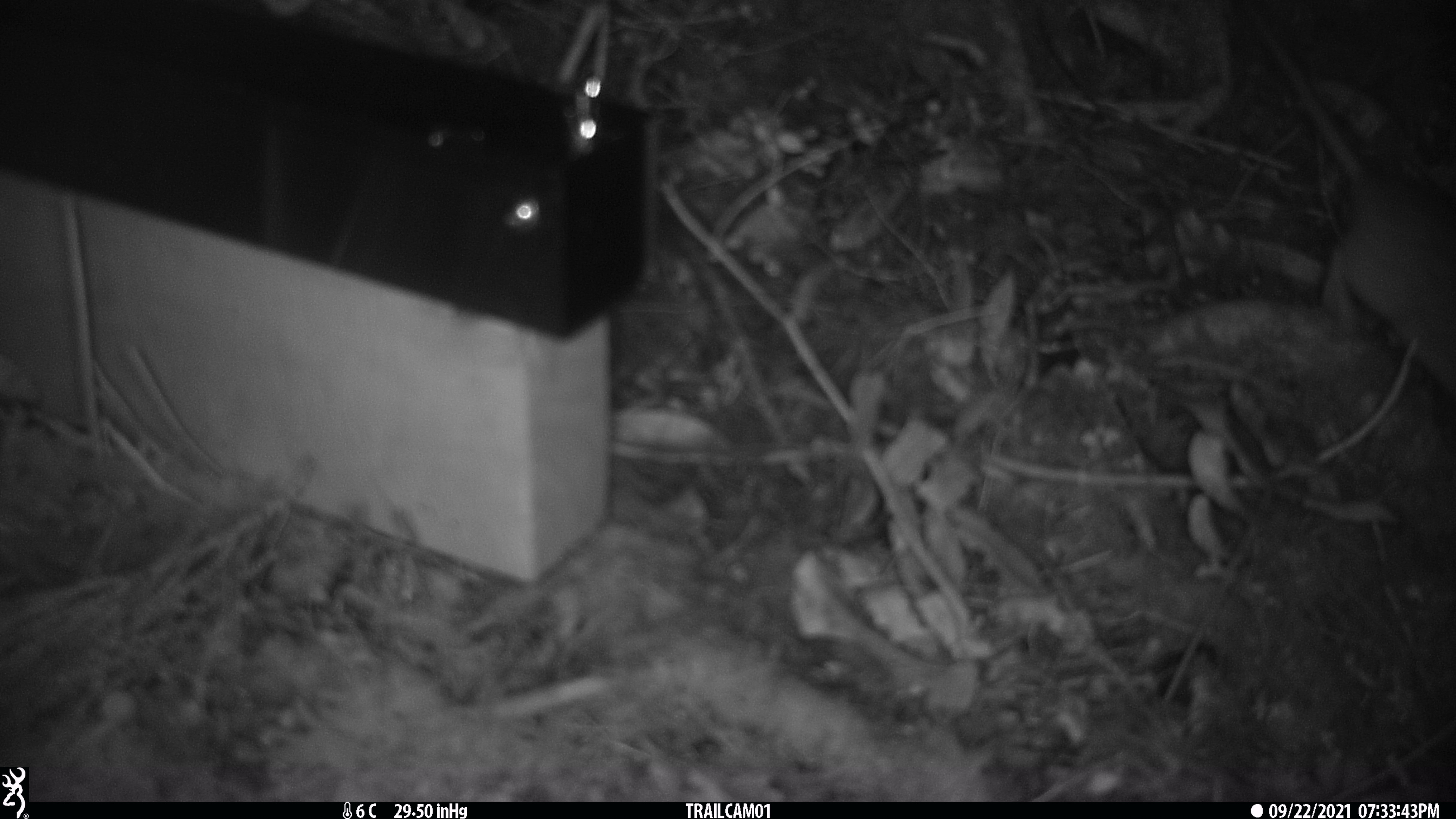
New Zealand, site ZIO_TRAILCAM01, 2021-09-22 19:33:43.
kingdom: Animalia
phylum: Chordata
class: Mammalia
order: Rodentia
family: Muridae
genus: Rattus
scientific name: Rattus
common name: rat